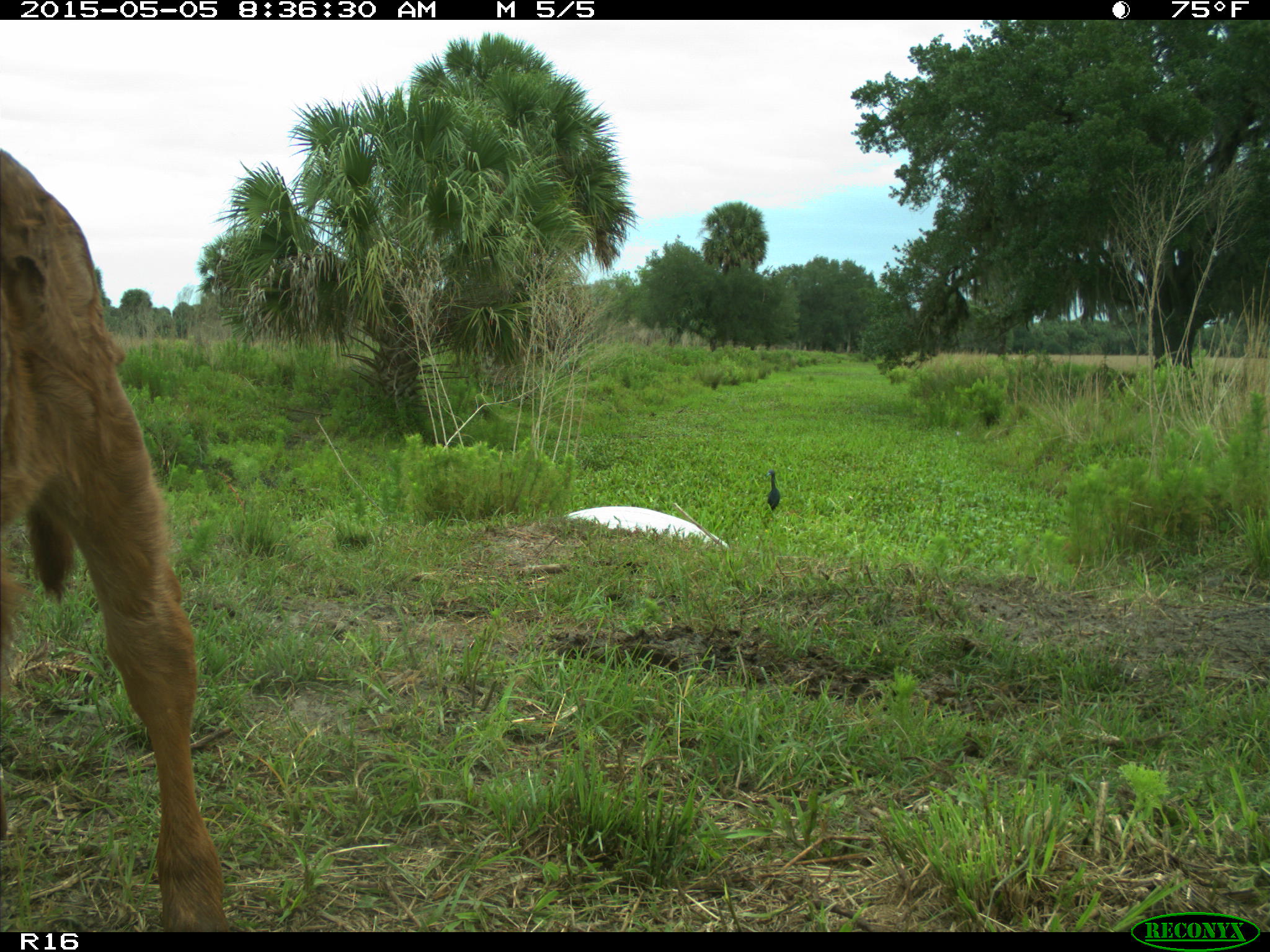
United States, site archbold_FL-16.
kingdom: Animalia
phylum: Chordata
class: Mammalia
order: Artiodactyla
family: Bovidae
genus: Bos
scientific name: Bos taurus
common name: domestic cow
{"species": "Bos taurus (domestic cow)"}